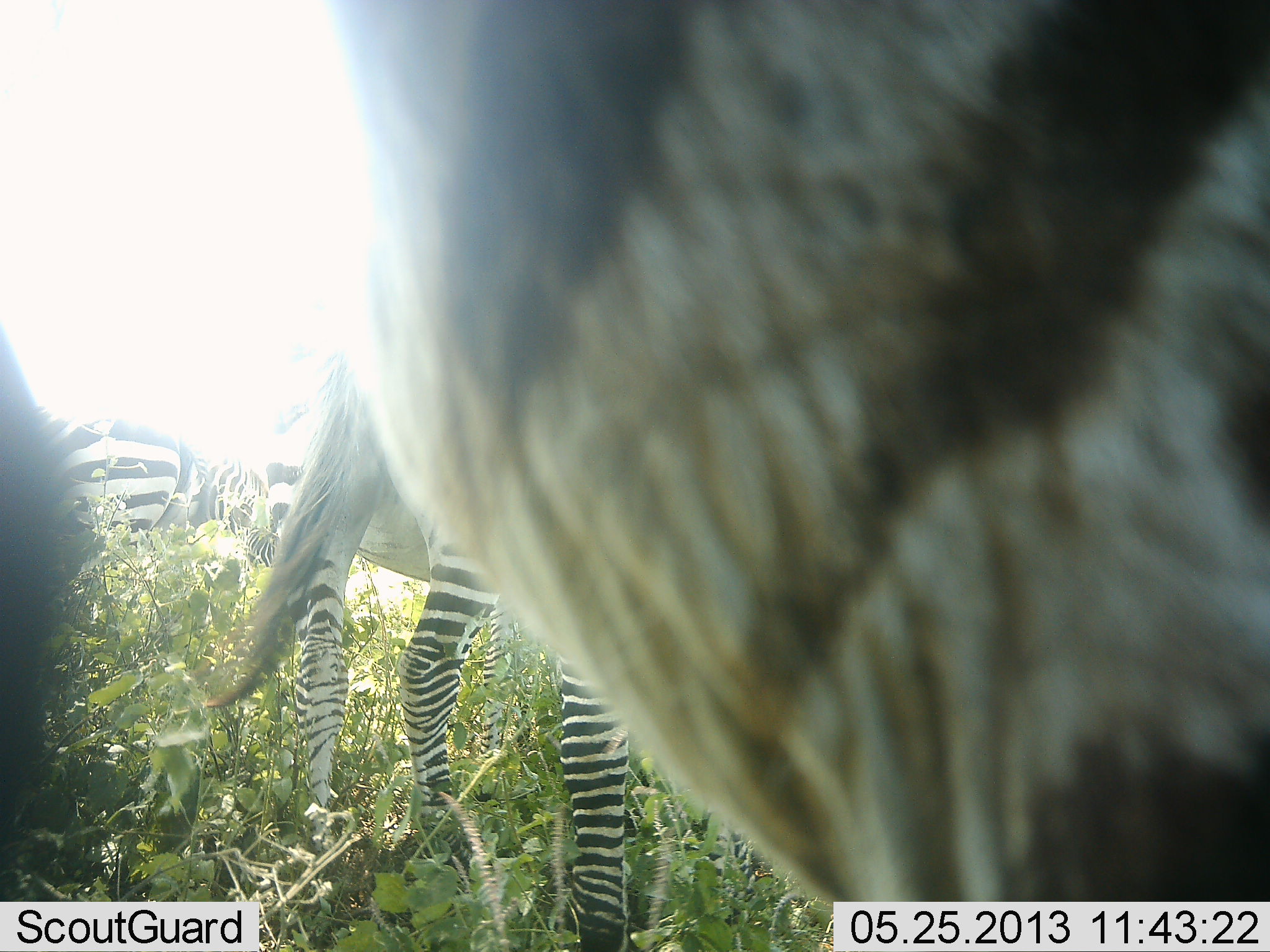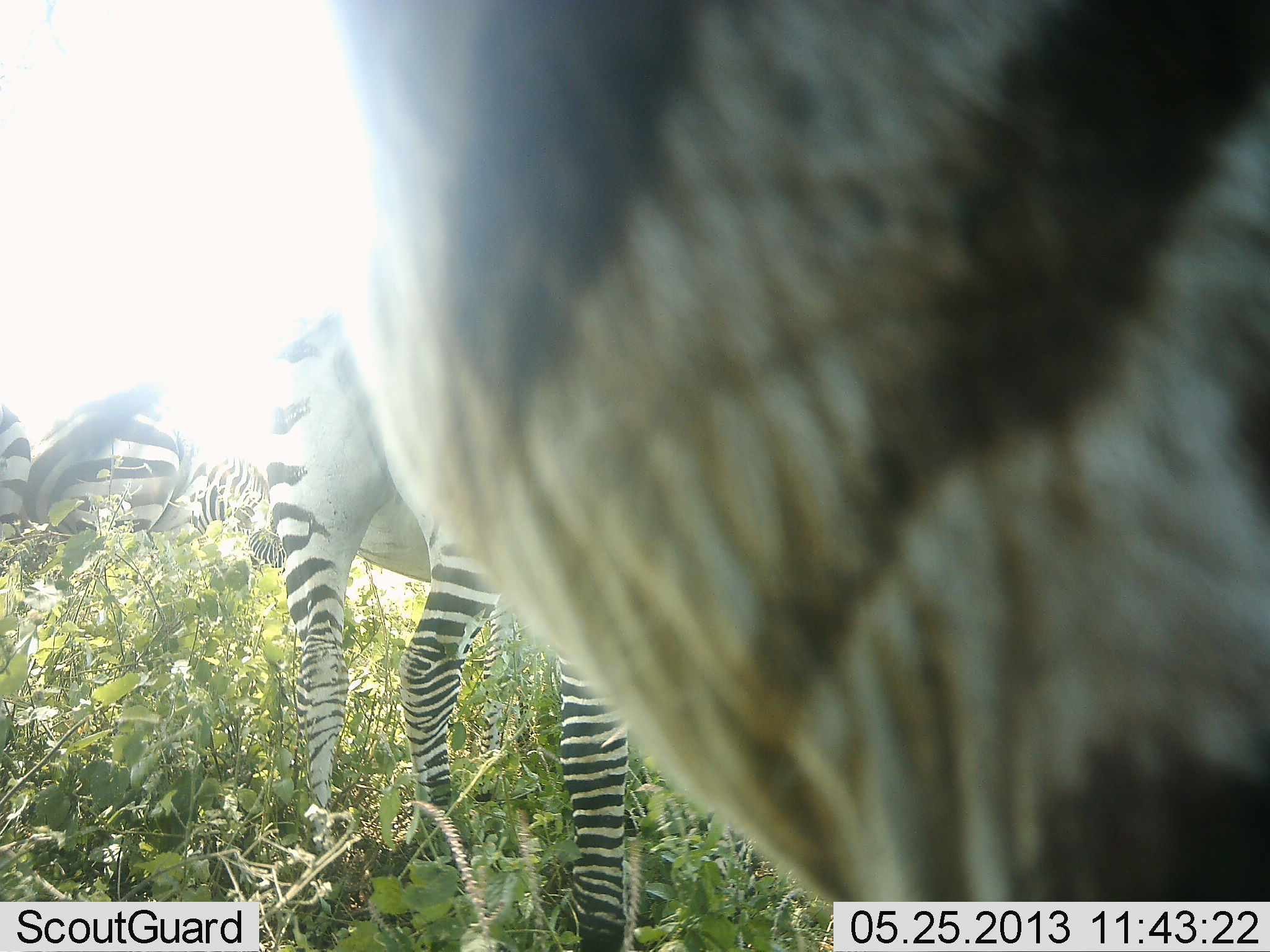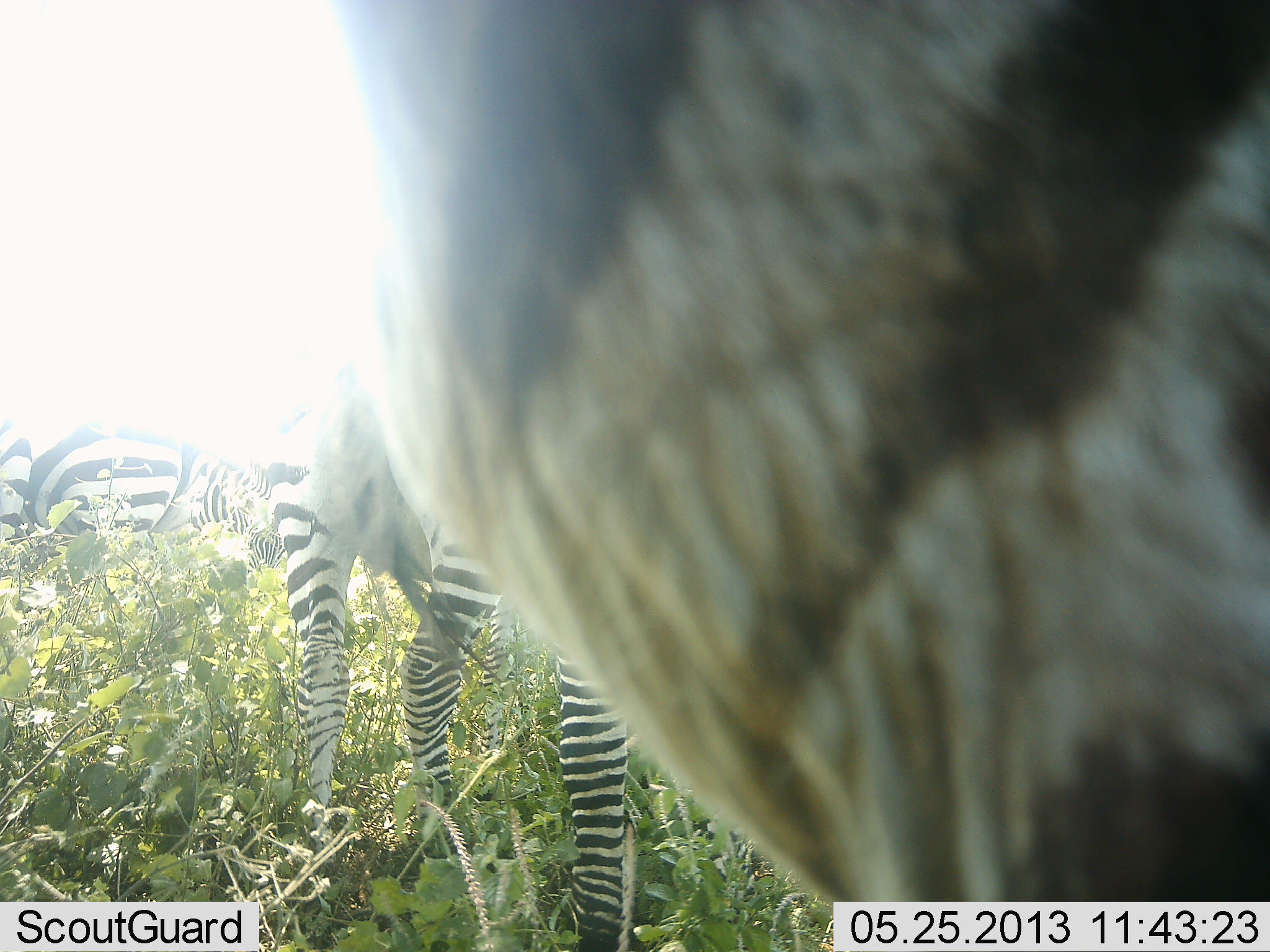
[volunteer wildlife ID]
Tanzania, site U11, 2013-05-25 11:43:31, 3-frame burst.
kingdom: Animalia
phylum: Chordata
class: Mammalia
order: Perissodactyla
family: Equidae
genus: Equus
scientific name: Equus quagga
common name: plains zebra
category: zebra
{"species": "zebra (plains zebra) (Equus quagga)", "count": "5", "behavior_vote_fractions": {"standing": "88%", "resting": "0%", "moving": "4%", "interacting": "4%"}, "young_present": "8%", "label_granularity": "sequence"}